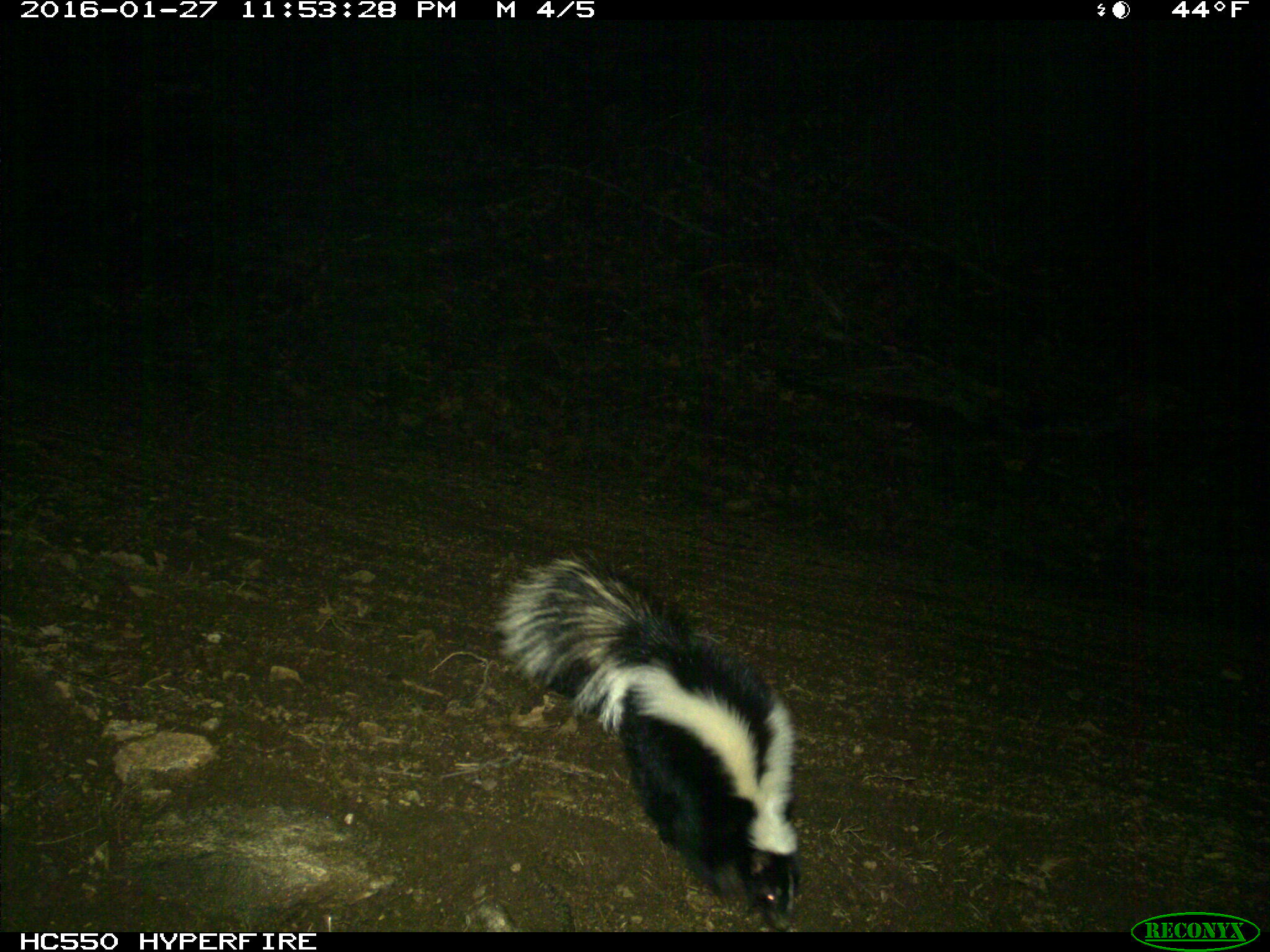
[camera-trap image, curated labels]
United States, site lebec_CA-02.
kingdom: Animalia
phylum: Chordata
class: Mammalia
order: Carnivora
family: Mephitidae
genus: Mephitis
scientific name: Mephitis mephitis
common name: striped skunk